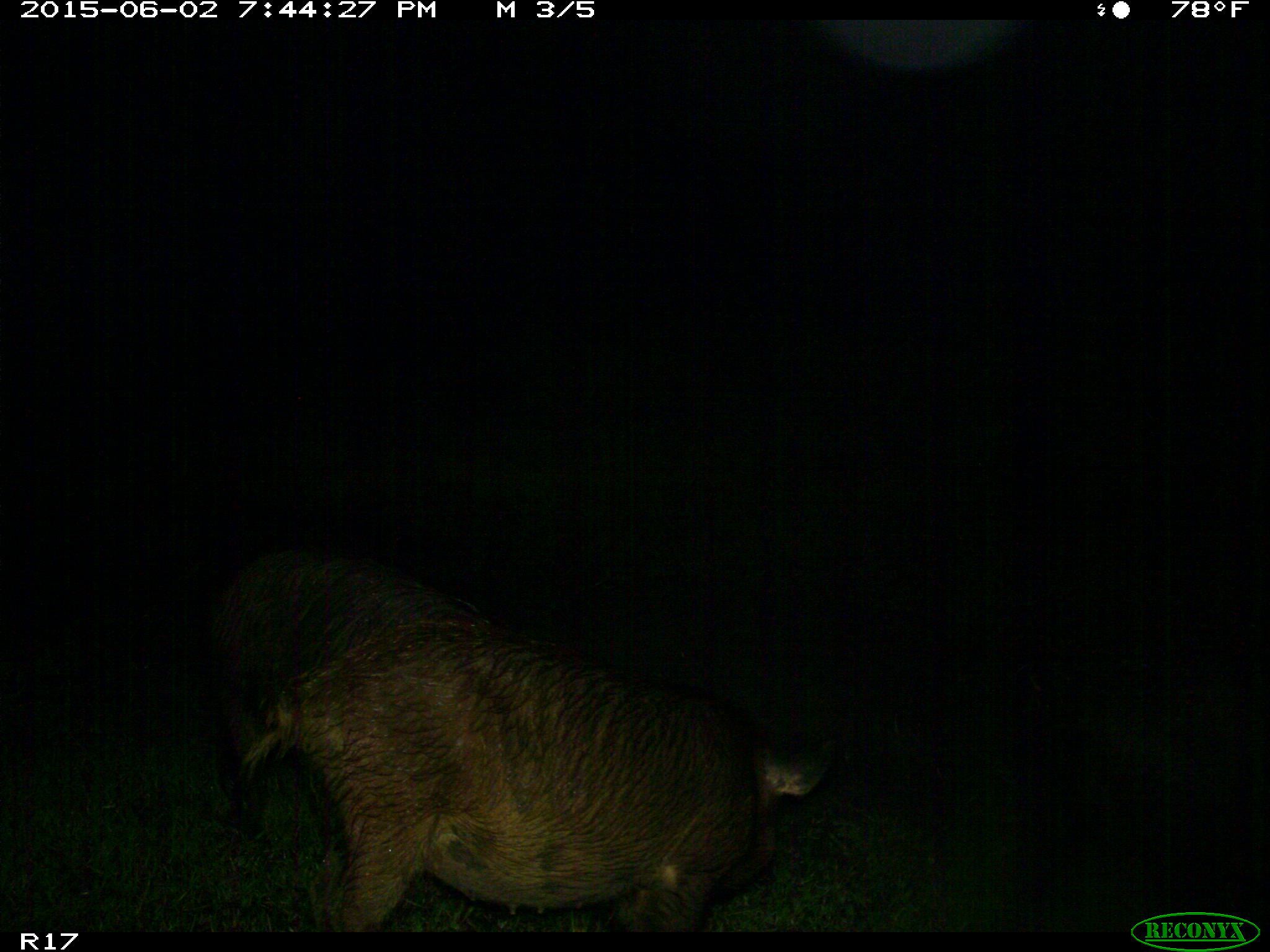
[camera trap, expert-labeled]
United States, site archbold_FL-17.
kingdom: Animalia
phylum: Chordata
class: Mammalia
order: Artiodactyla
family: Suidae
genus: Sus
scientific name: Sus scrofa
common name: wild boar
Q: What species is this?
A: Sus scrofa (wild boar).